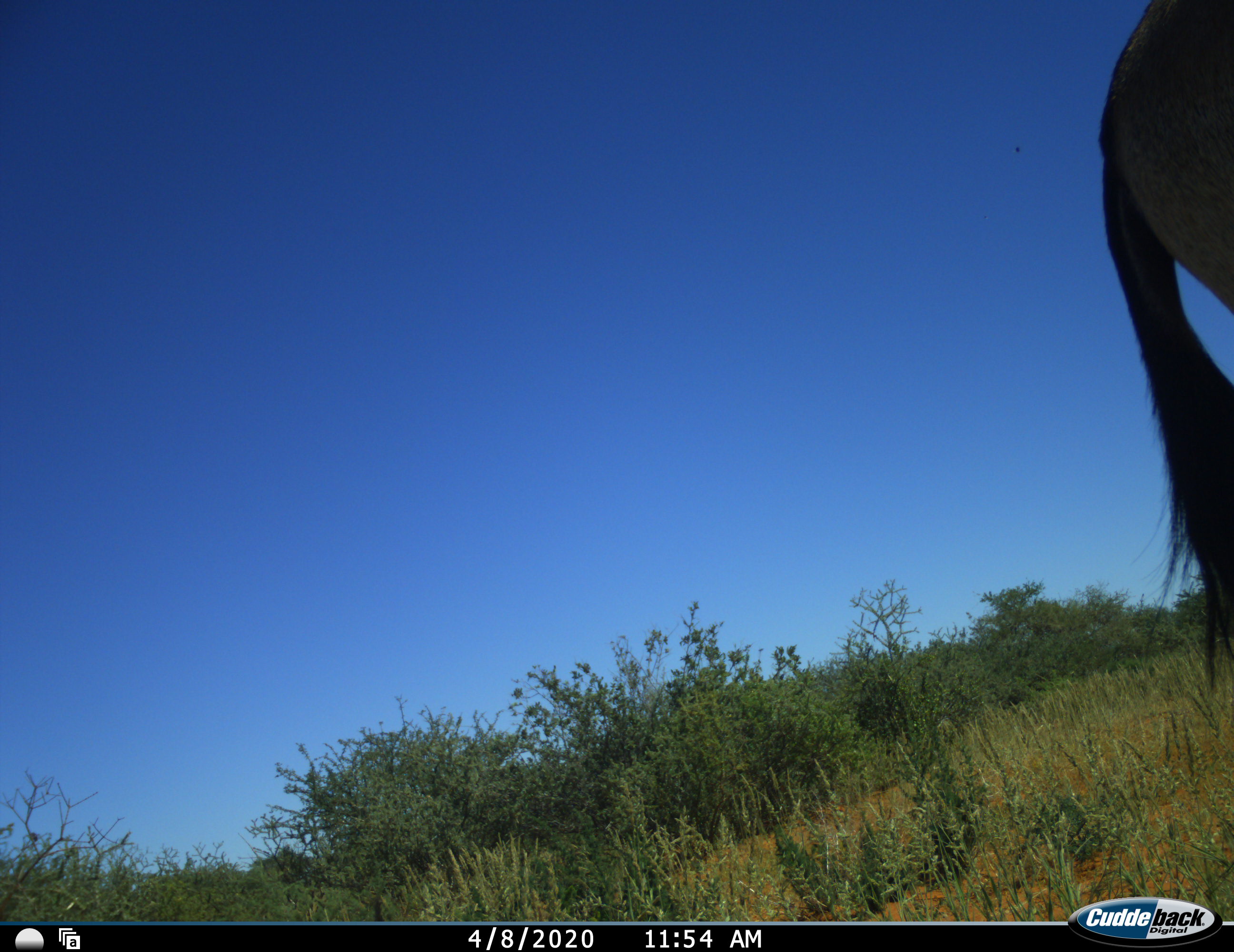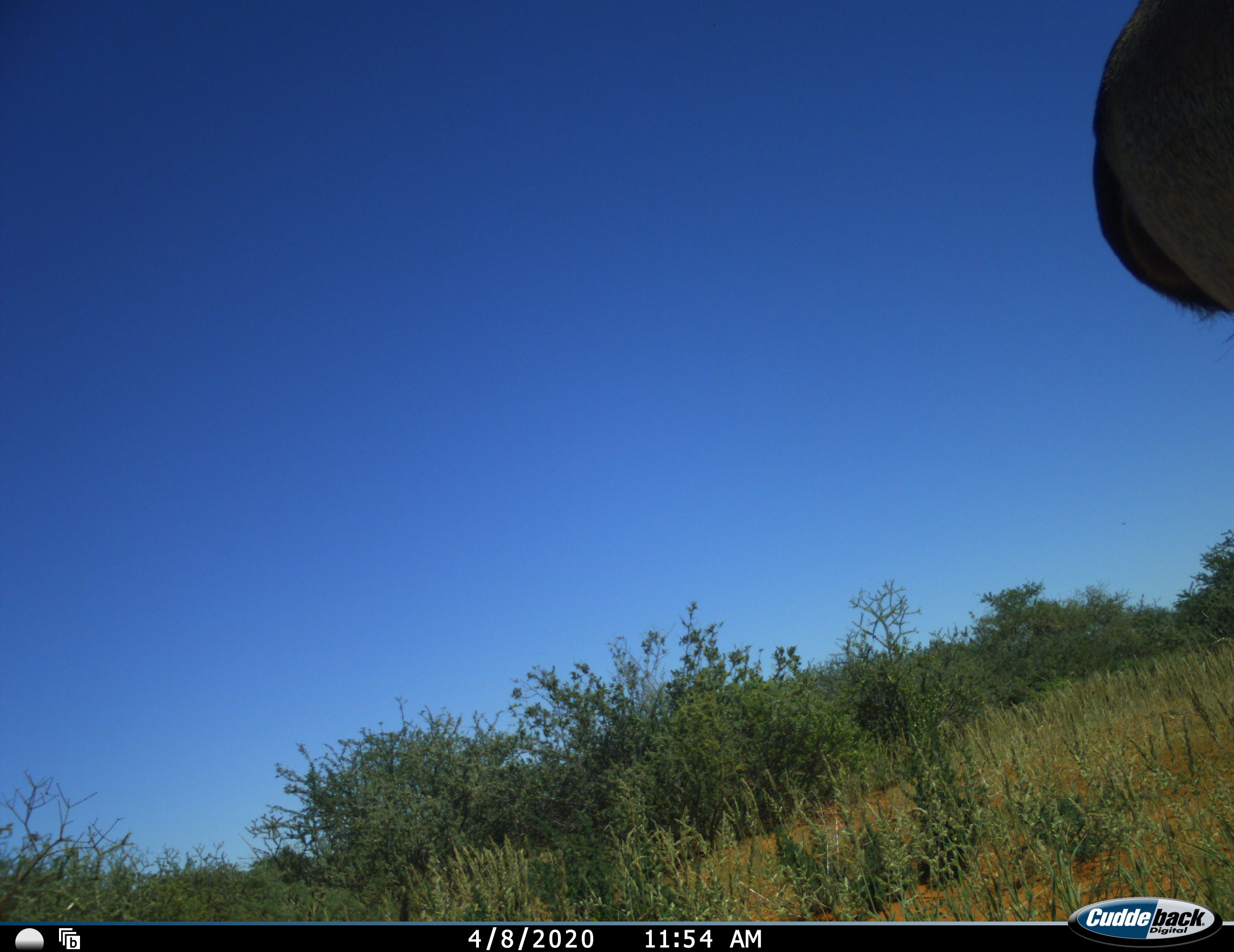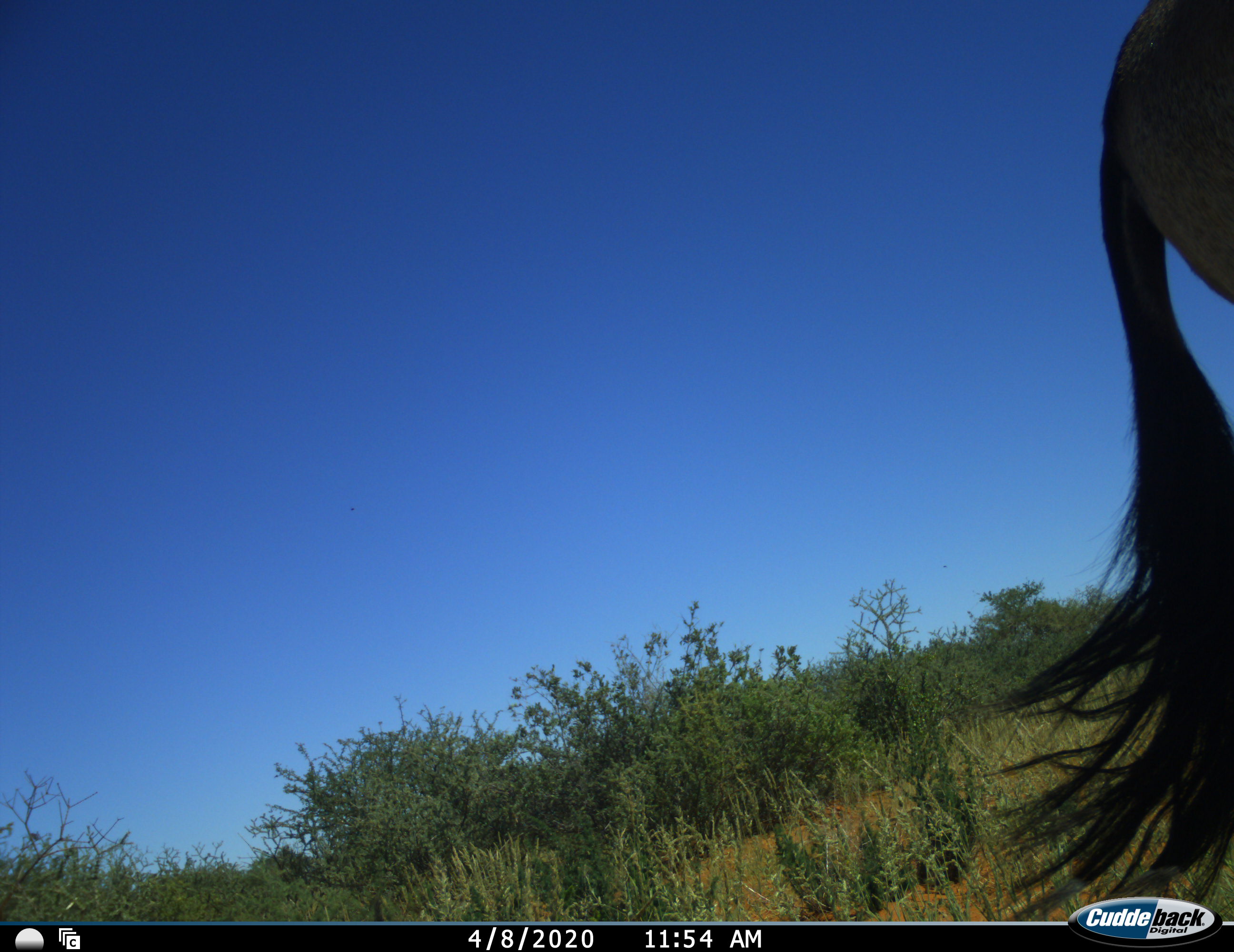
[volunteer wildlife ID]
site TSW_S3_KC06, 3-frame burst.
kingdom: Animalia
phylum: Chordata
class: Mammalia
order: Artiodactyla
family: Bovidae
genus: Connochaetes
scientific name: Connochaetes taurinus taurinus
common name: blue wildebeest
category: wildebeestblue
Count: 1.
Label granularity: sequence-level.